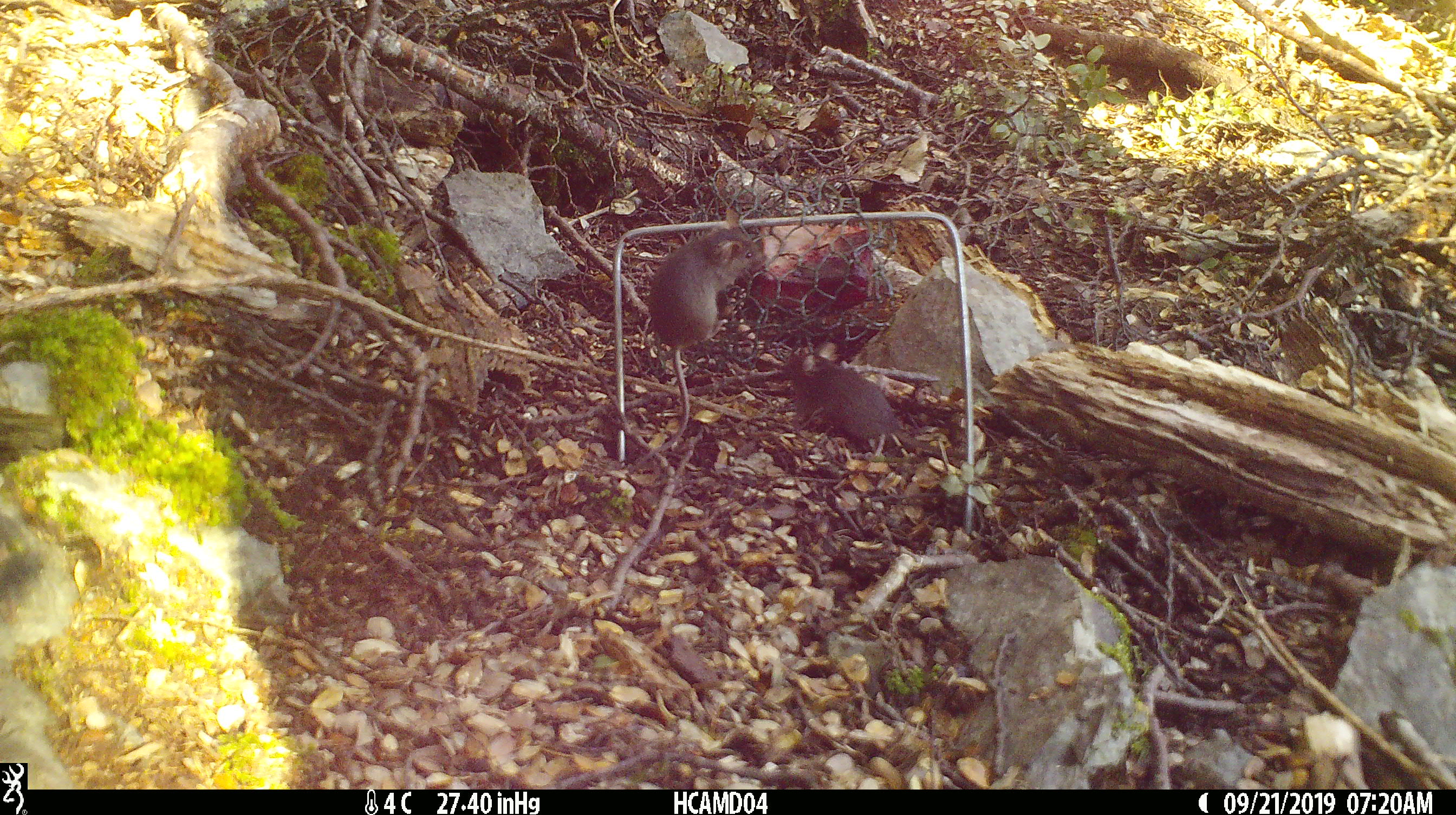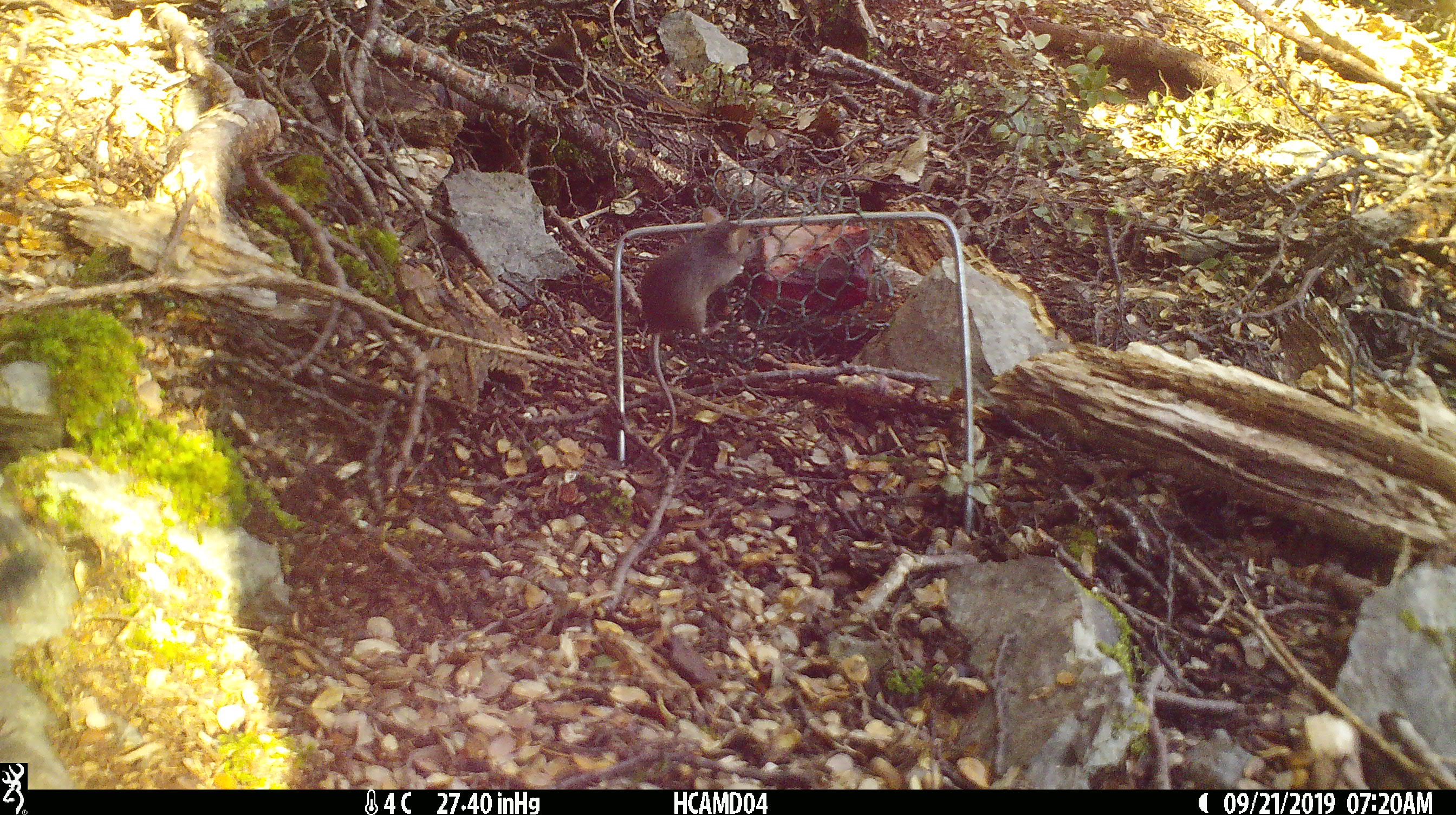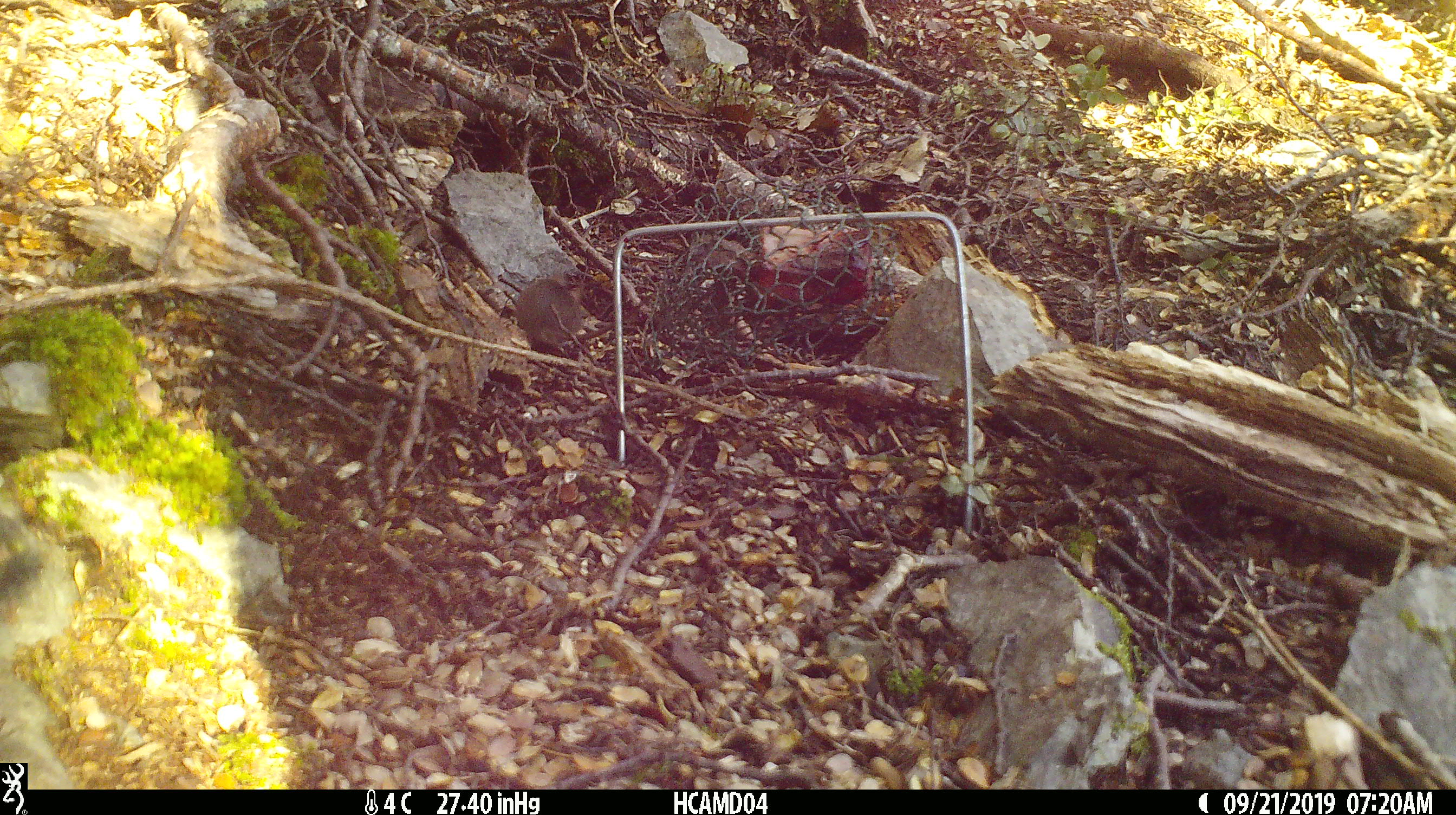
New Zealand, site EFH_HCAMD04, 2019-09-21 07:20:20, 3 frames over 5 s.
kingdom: Animalia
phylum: Chordata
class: Mammalia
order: Rodentia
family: Muridae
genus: Mus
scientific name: Mus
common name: mouse